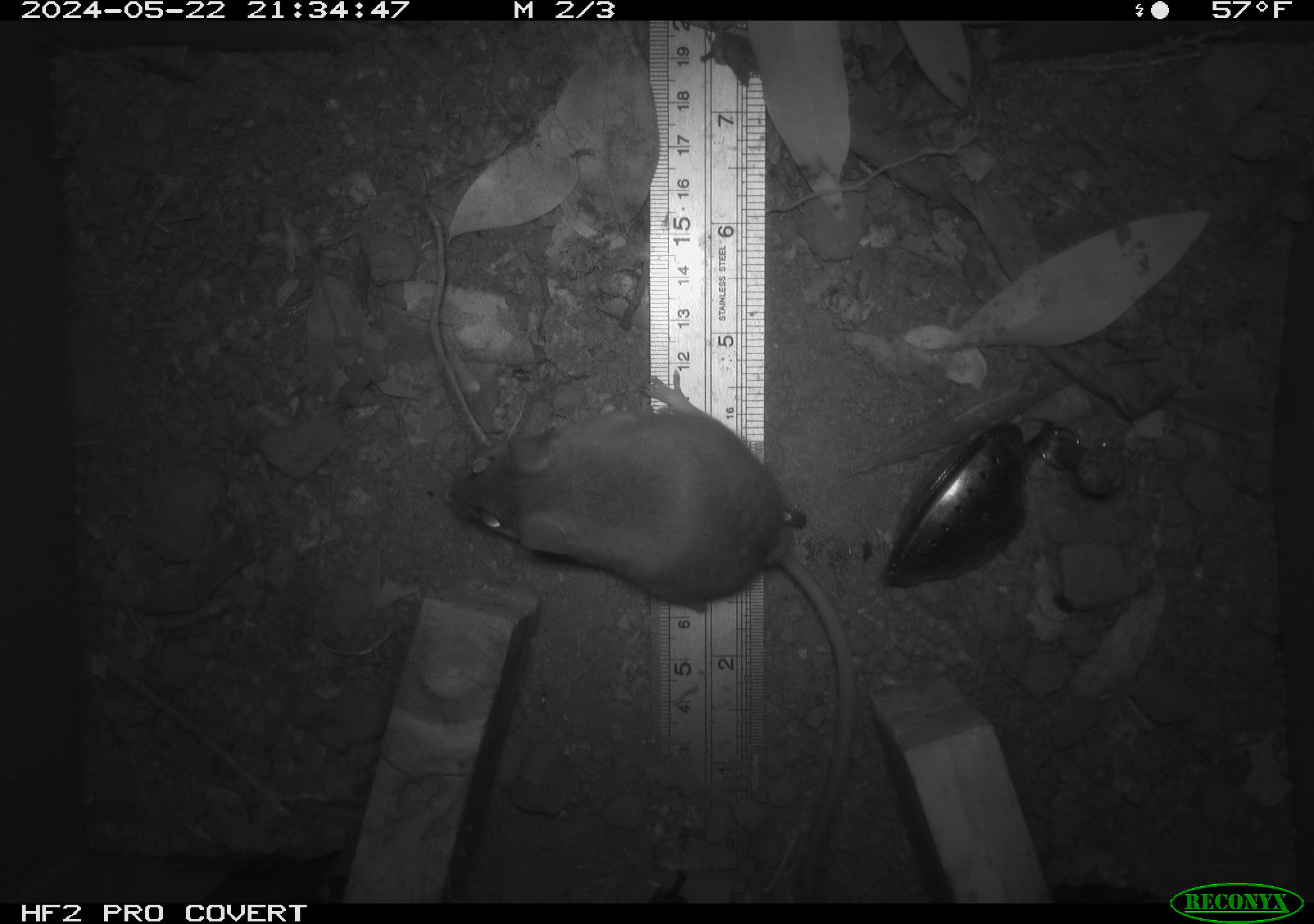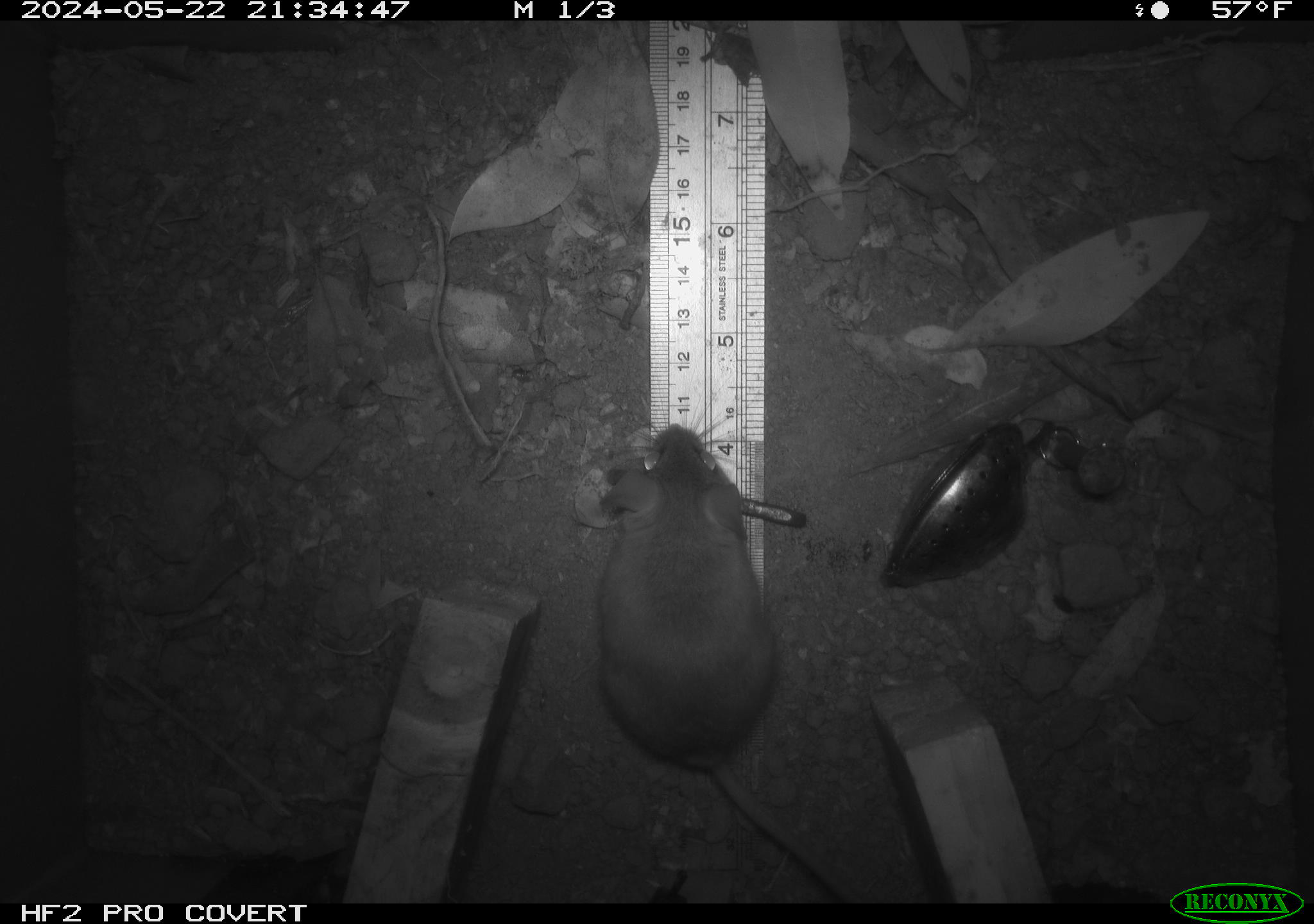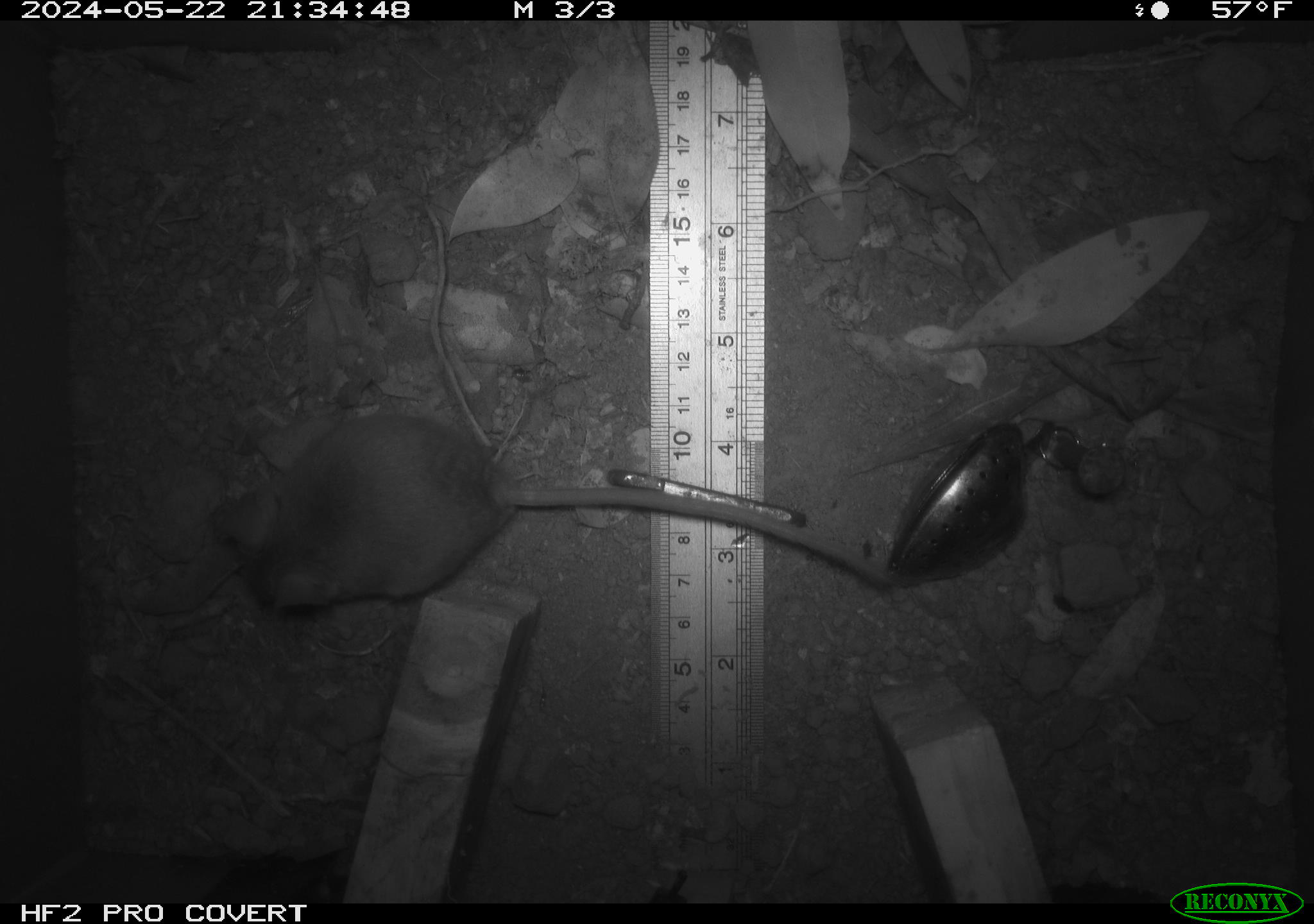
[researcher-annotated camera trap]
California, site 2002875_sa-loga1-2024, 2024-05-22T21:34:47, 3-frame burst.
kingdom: Animalia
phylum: Chordata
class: Mammalia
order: Rodentia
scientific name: Rodentia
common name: mouse species